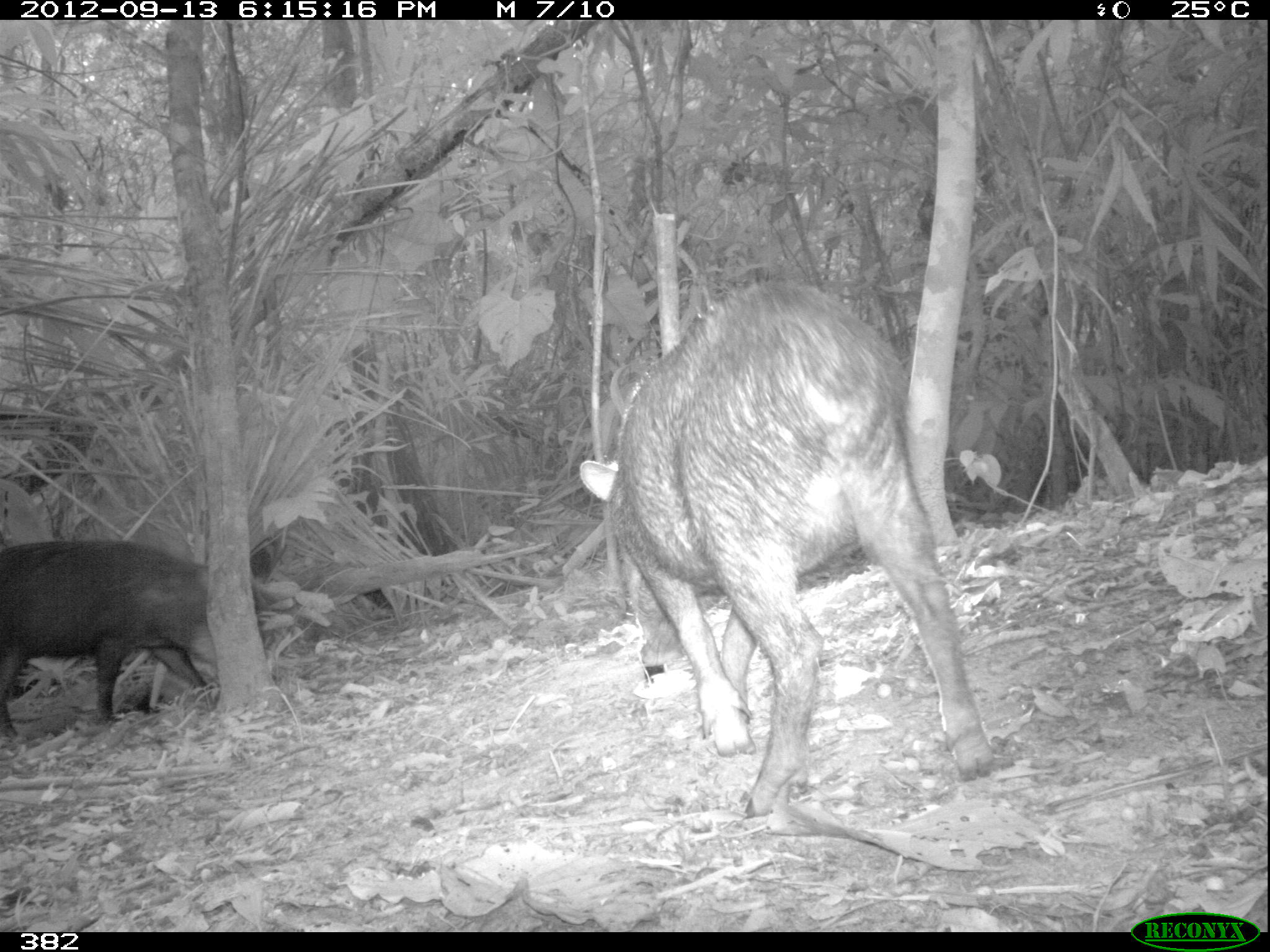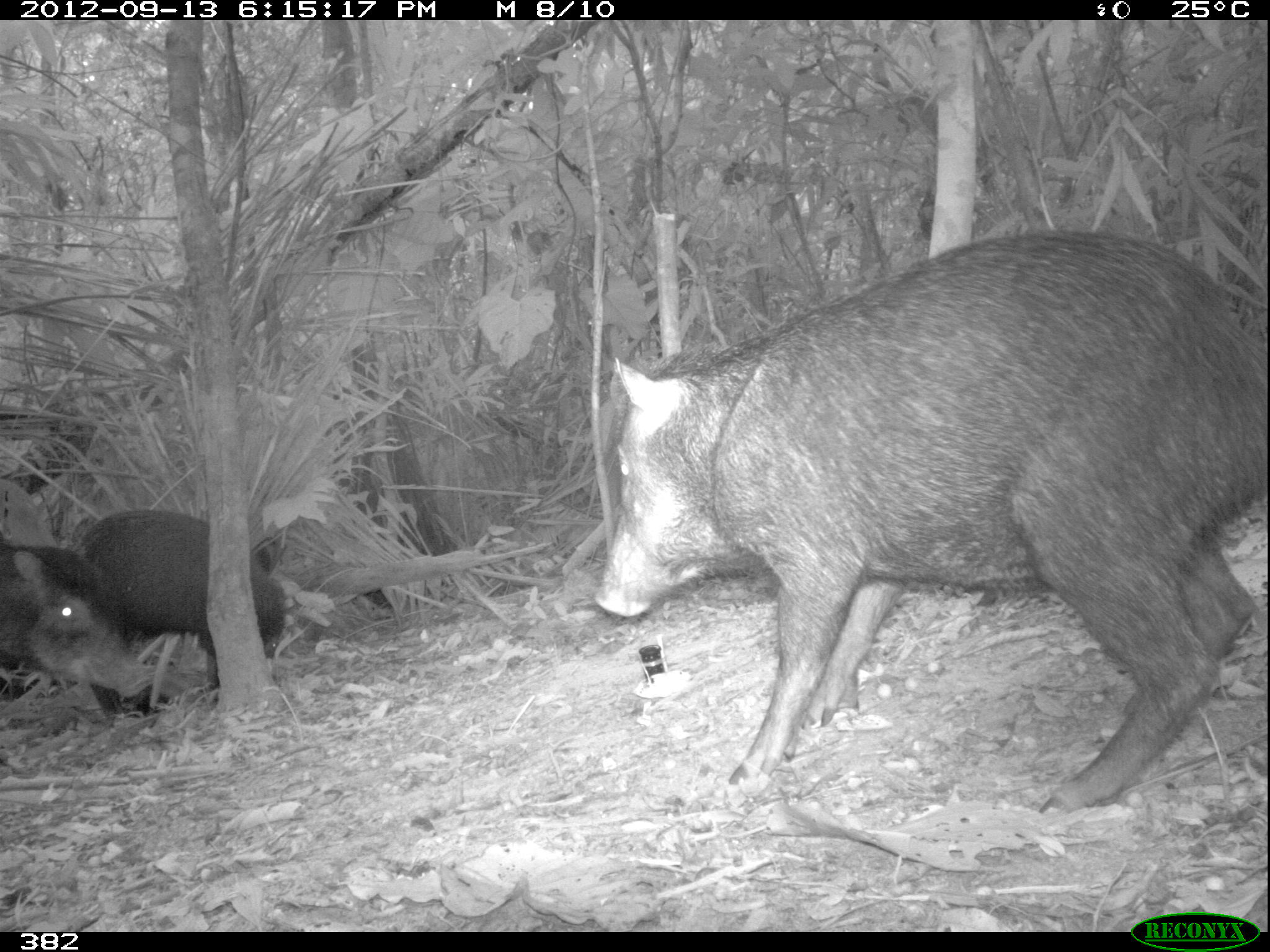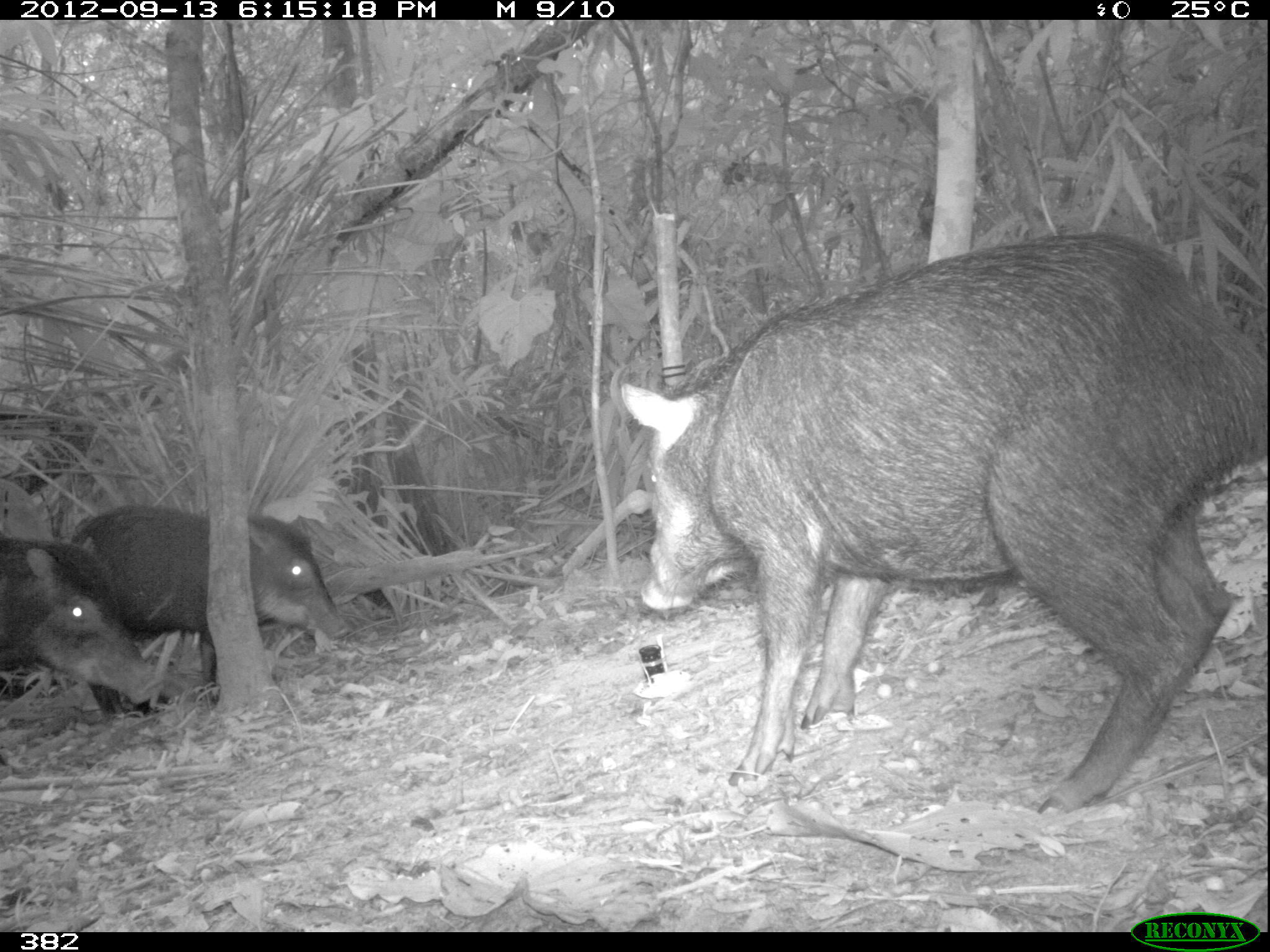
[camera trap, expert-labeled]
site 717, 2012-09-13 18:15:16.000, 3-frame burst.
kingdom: Animalia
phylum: Chordata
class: Mammalia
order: Artiodactyla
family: Tayassuidae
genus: Tayassu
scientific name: Tayassu pecari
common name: white-lipped peccary